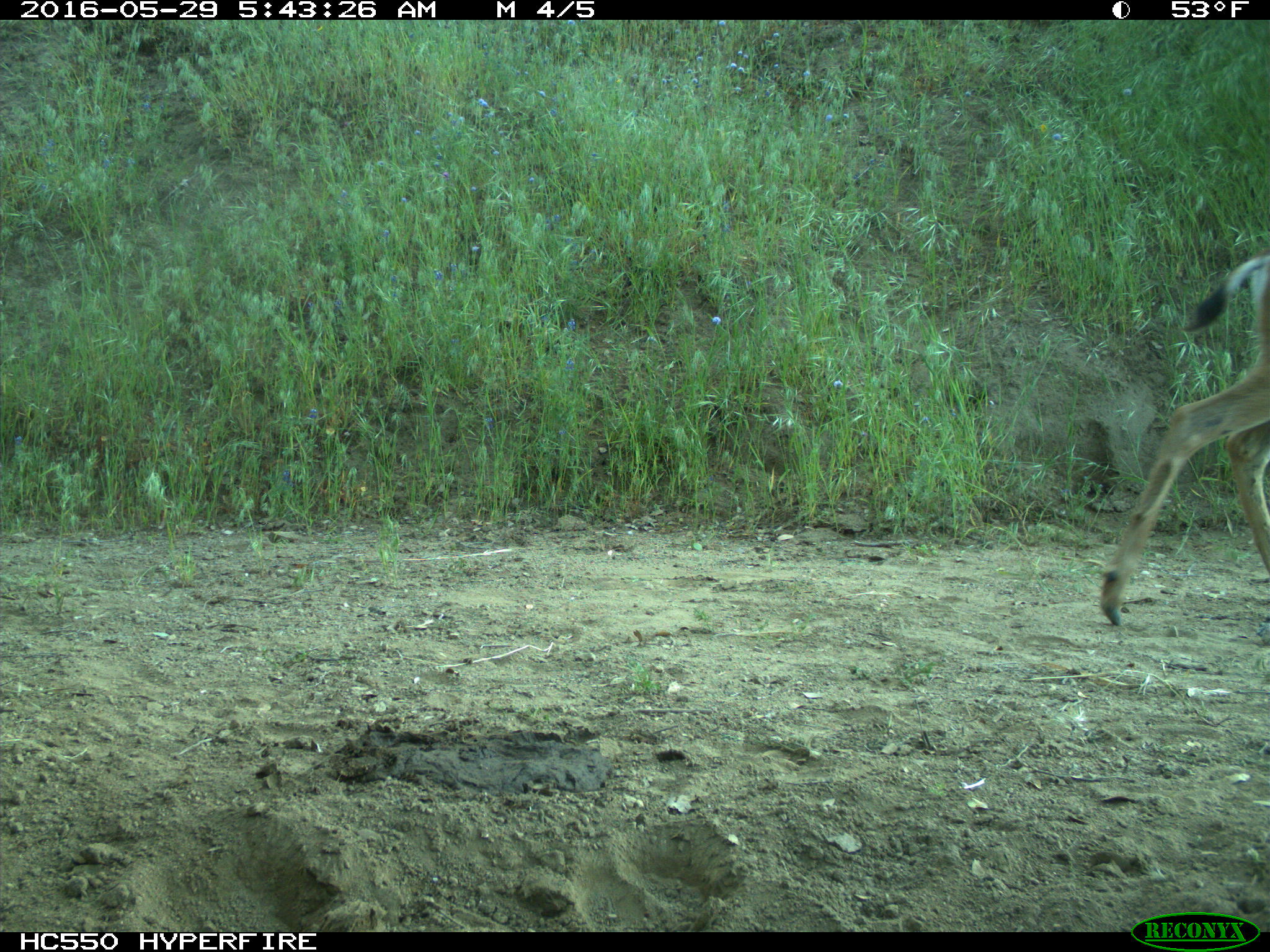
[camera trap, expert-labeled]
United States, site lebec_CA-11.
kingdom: Animalia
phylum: Chordata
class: Mammalia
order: Artiodactyla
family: Cervidae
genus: Odocoileus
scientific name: Odocoileus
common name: deer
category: unidentified deer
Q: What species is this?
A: Unidentified deer (deer) (Odocoileus).